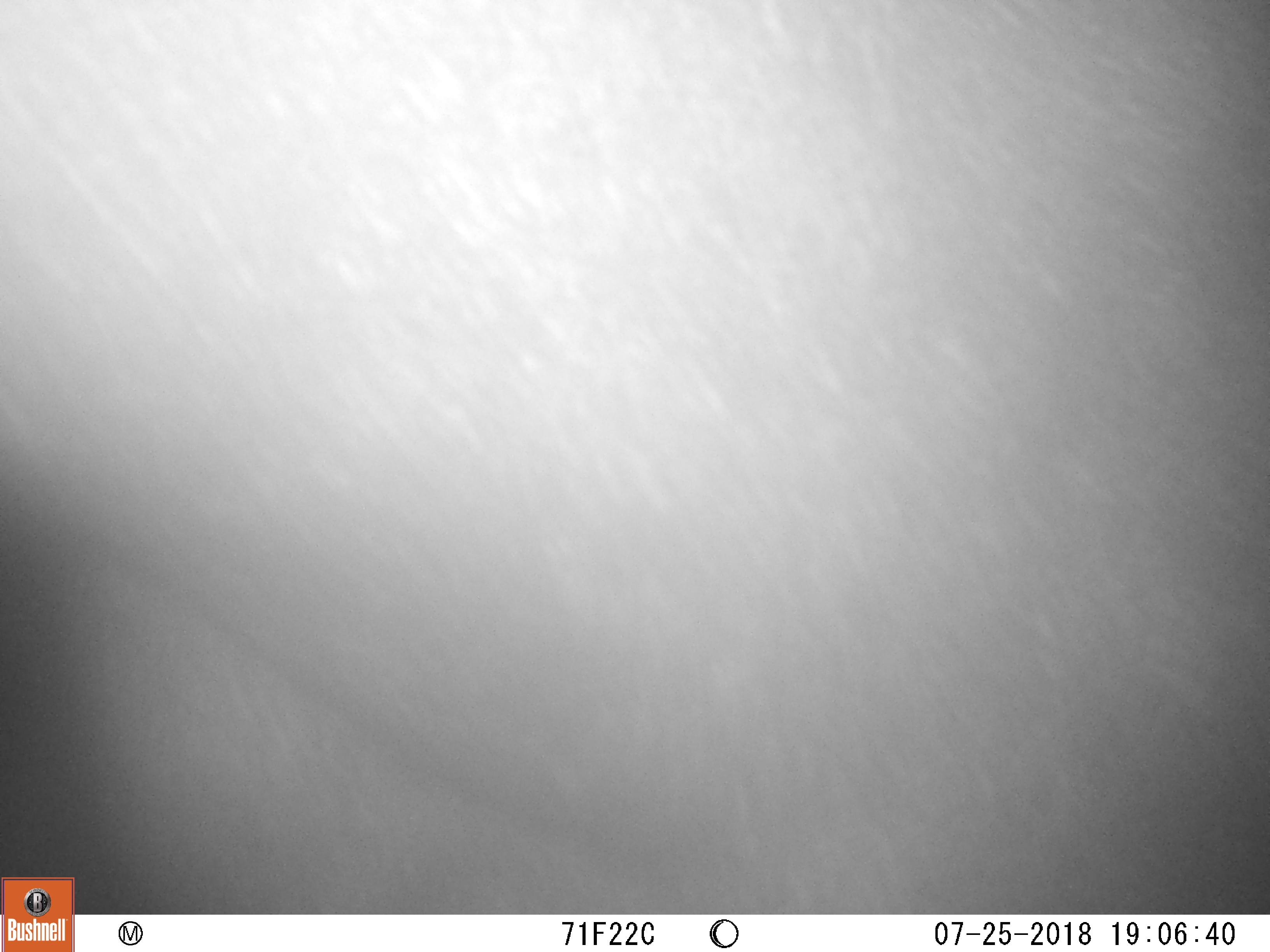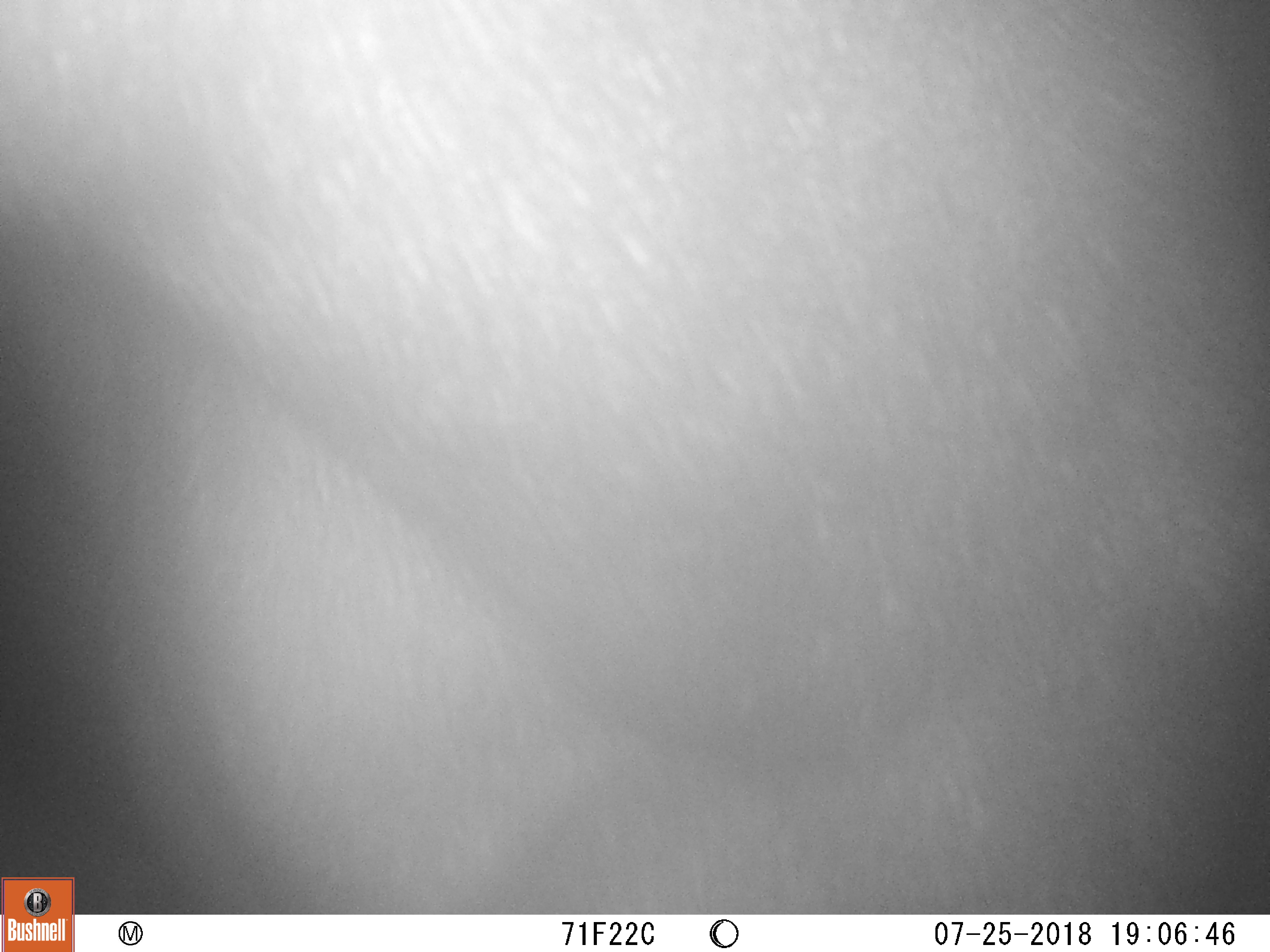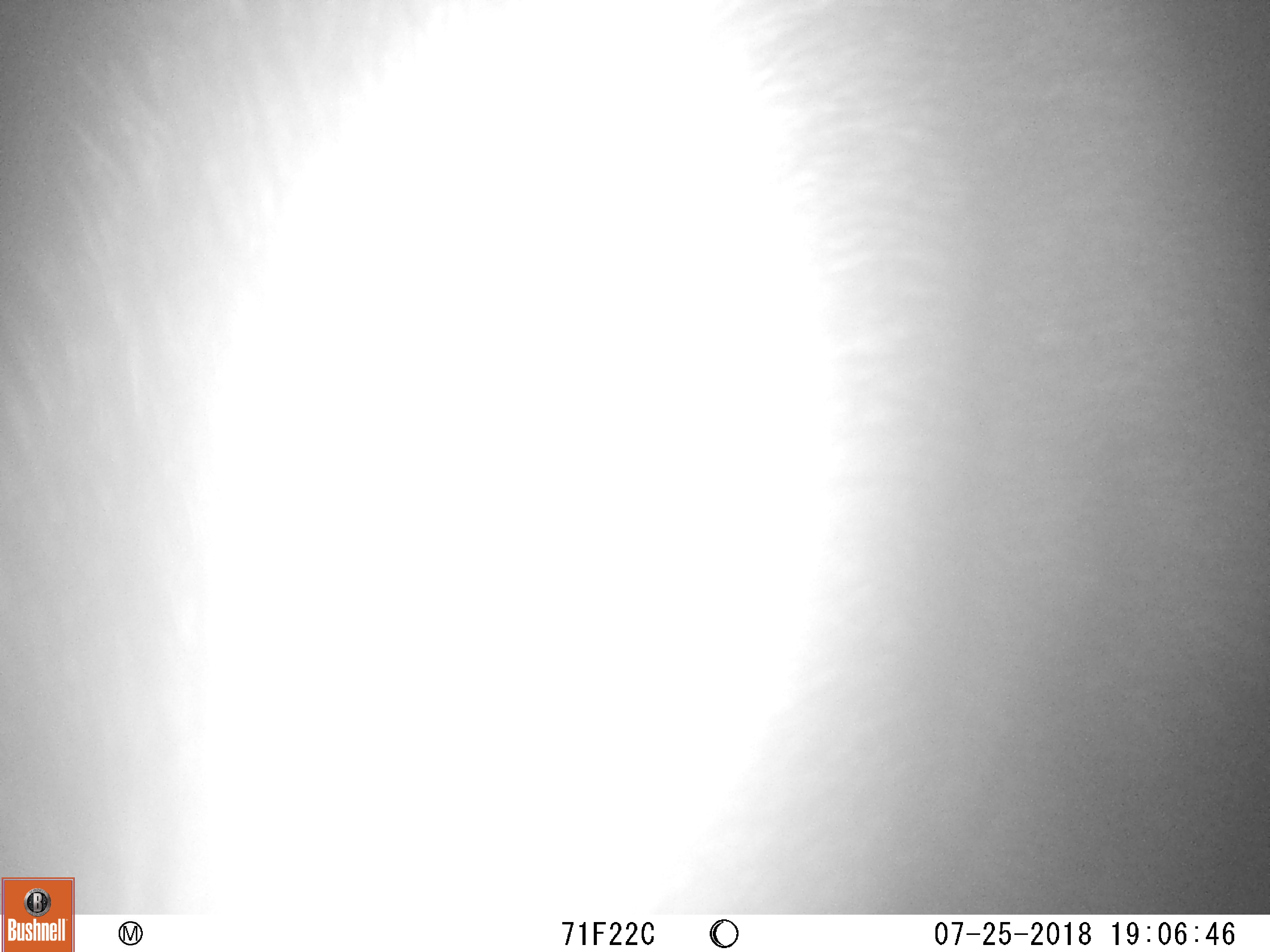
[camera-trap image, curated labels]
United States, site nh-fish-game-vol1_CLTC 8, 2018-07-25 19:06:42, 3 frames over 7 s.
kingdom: Animalia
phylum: Chordata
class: Mammalia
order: Artiodactyla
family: Cervidae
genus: Alces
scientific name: Alces alces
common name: moose